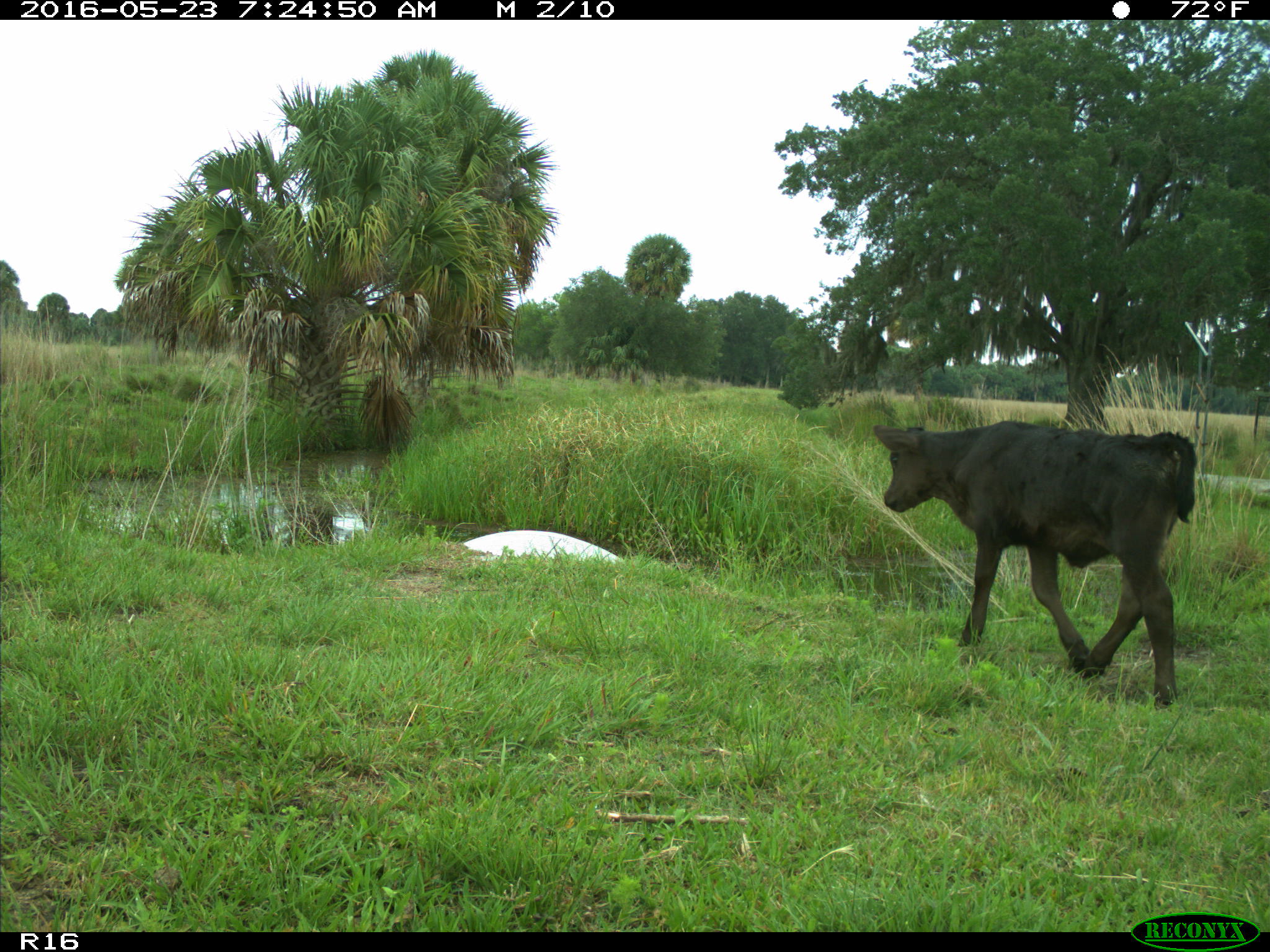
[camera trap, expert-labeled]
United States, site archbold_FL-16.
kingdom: Animalia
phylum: Chordata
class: Mammalia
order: Artiodactyla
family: Bovidae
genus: Bos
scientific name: Bos taurus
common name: domestic cow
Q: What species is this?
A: Bos taurus (domestic cow).